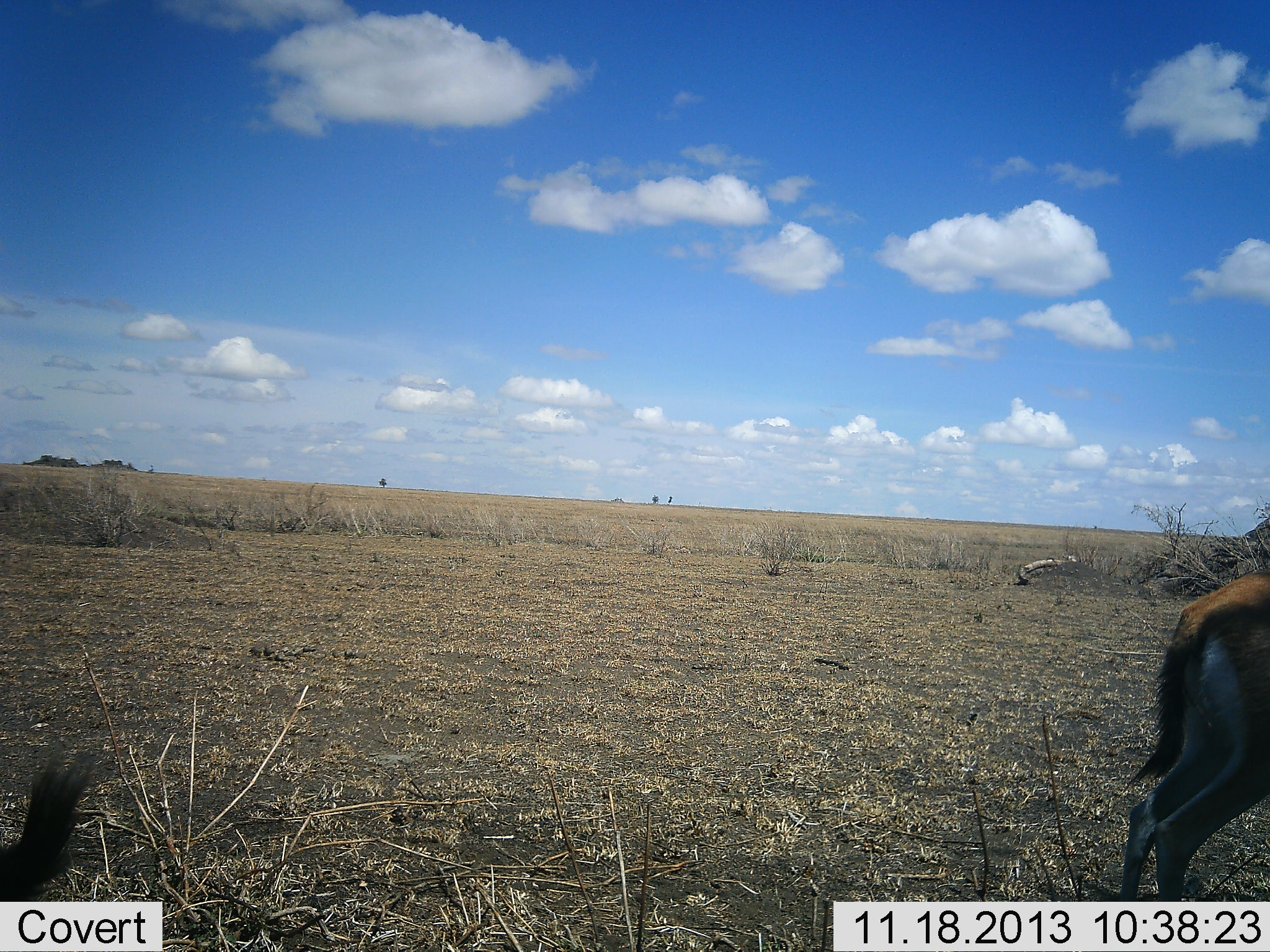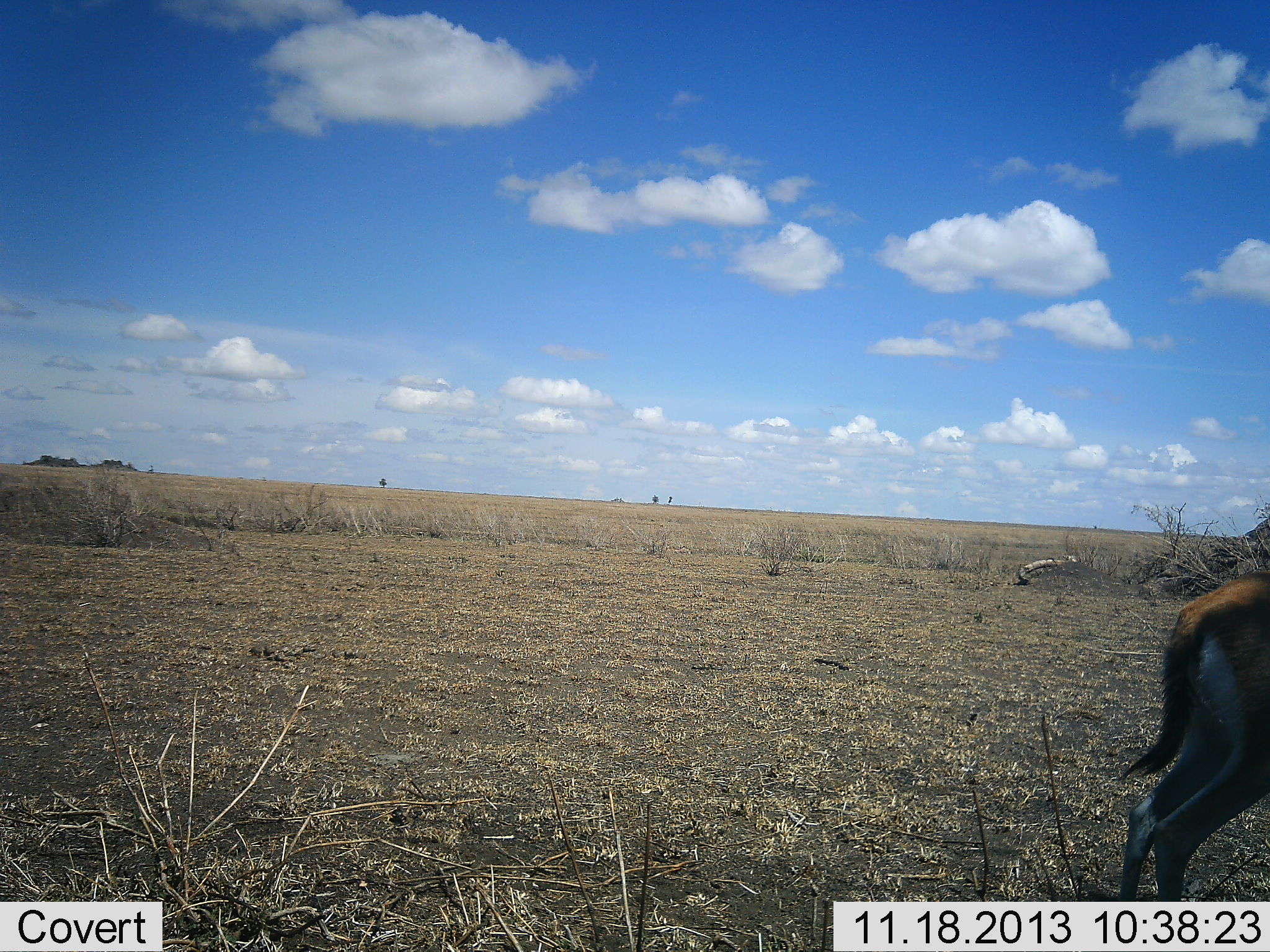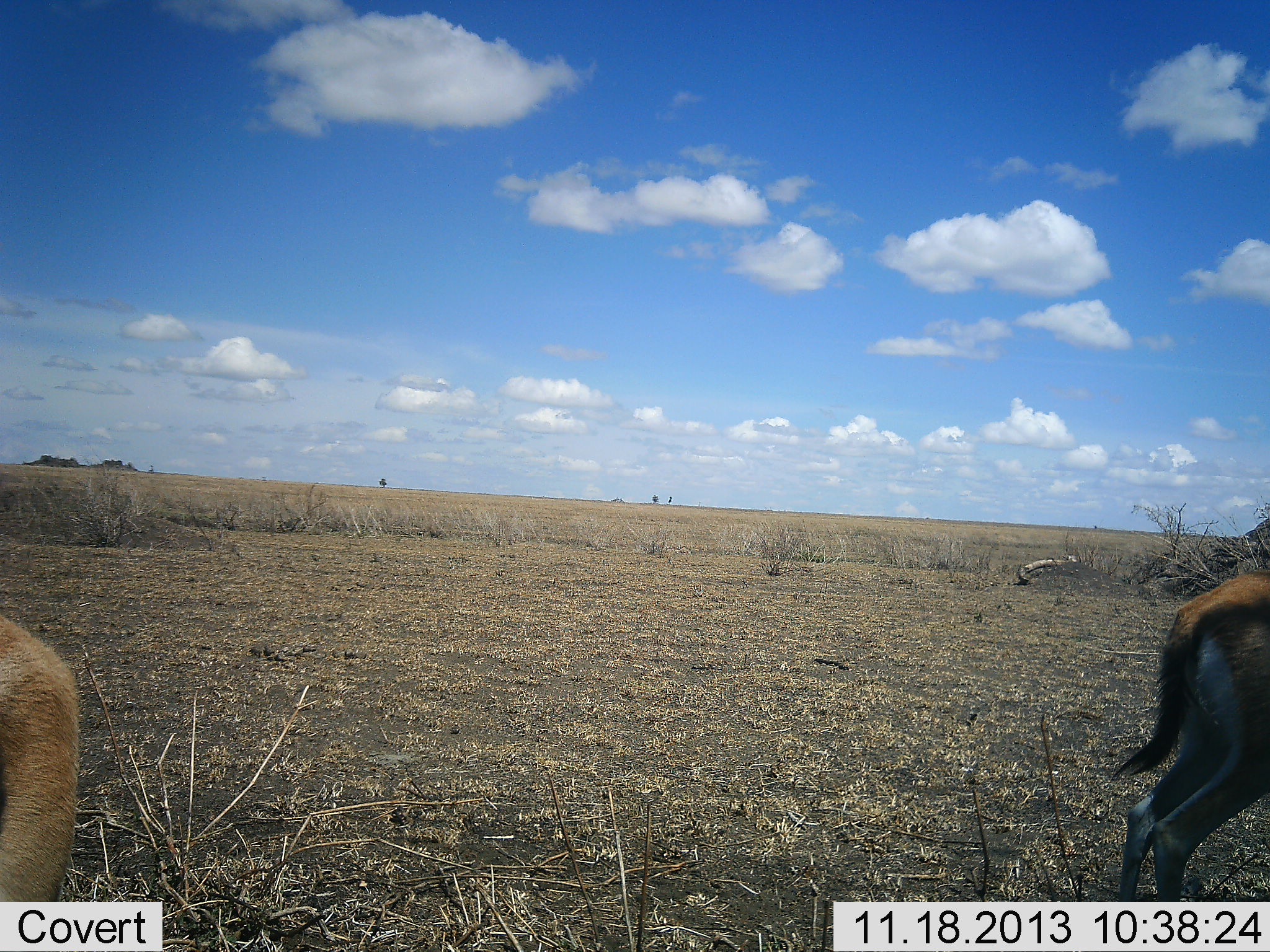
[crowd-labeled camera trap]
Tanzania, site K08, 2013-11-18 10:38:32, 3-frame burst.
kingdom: Animalia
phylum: Chordata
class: Mammalia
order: Artiodactyla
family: Bovidae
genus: Eudorcas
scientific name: Eudorcas thomsonii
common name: thomson's gazelle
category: gazellethomsons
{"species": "gazellethomsons (thomson's gazelle) (Eudorcas thomsonii)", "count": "2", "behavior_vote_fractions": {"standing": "100%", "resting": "0%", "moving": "0%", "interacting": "0%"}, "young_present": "0%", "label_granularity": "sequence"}